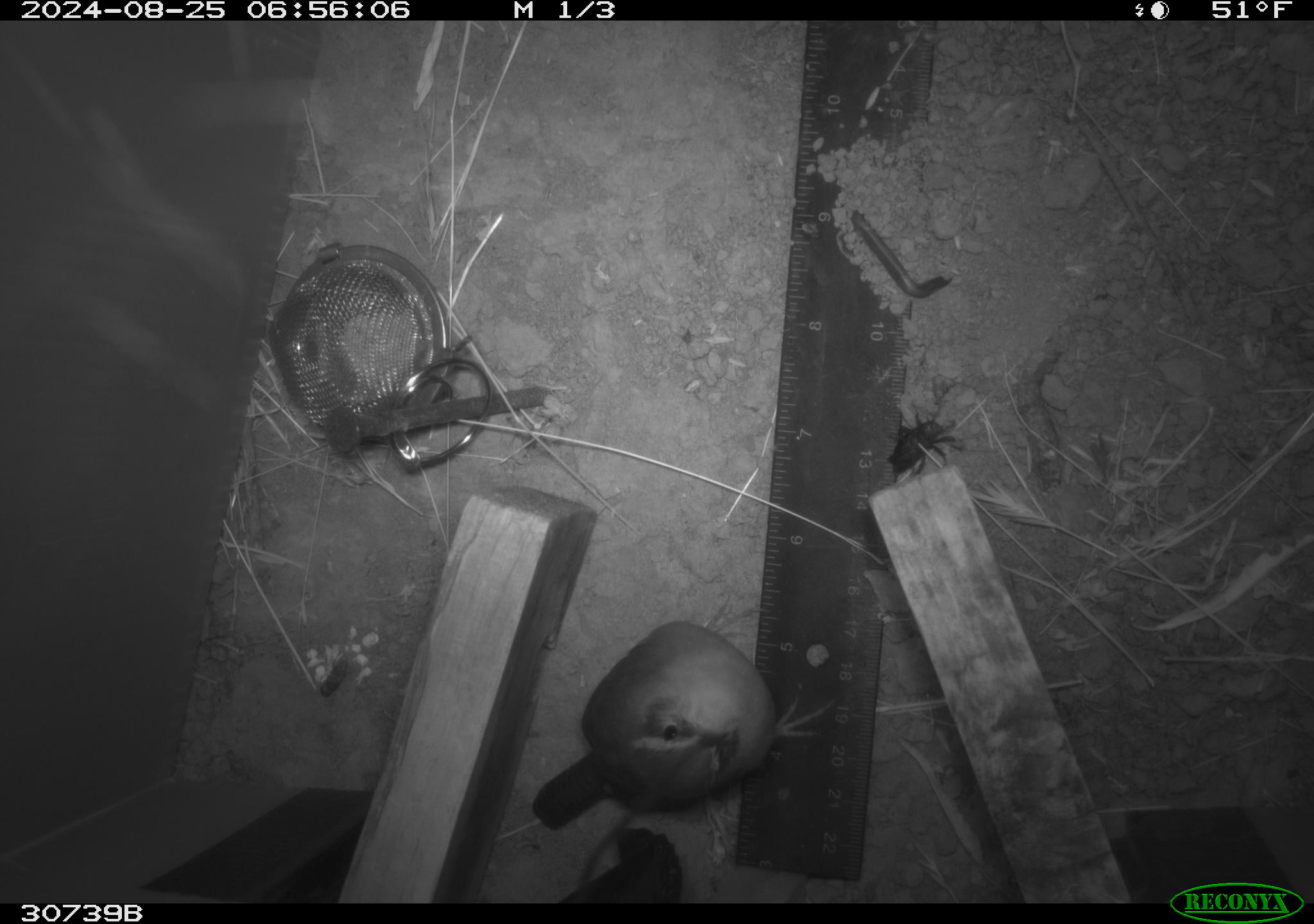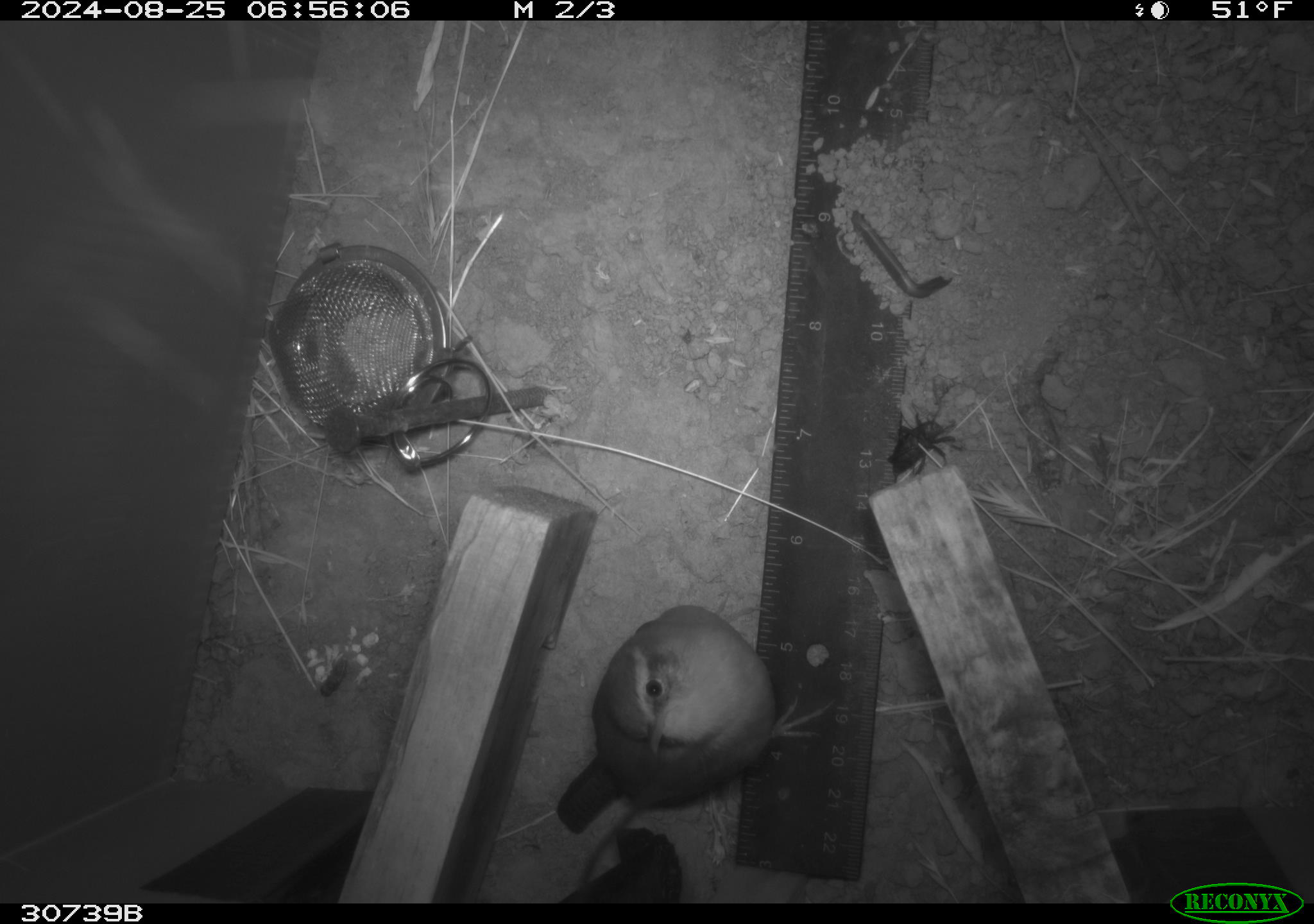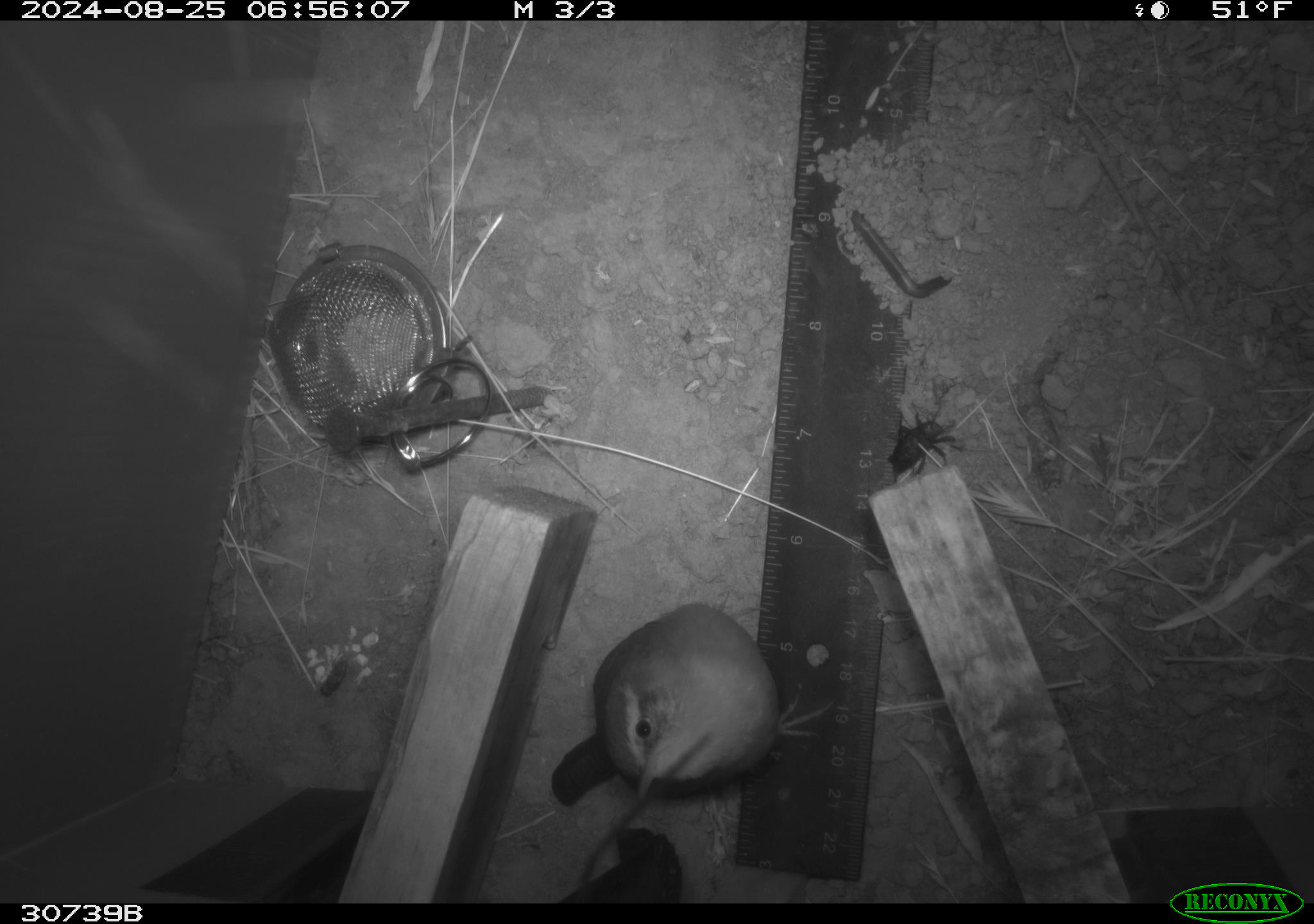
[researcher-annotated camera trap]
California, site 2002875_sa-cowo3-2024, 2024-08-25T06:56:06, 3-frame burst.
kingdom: Animalia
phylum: Chordata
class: Aves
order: Passeriformes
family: Troglodytidae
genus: Thryomanes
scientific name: Thryomanes bewickii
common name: bewick's wren